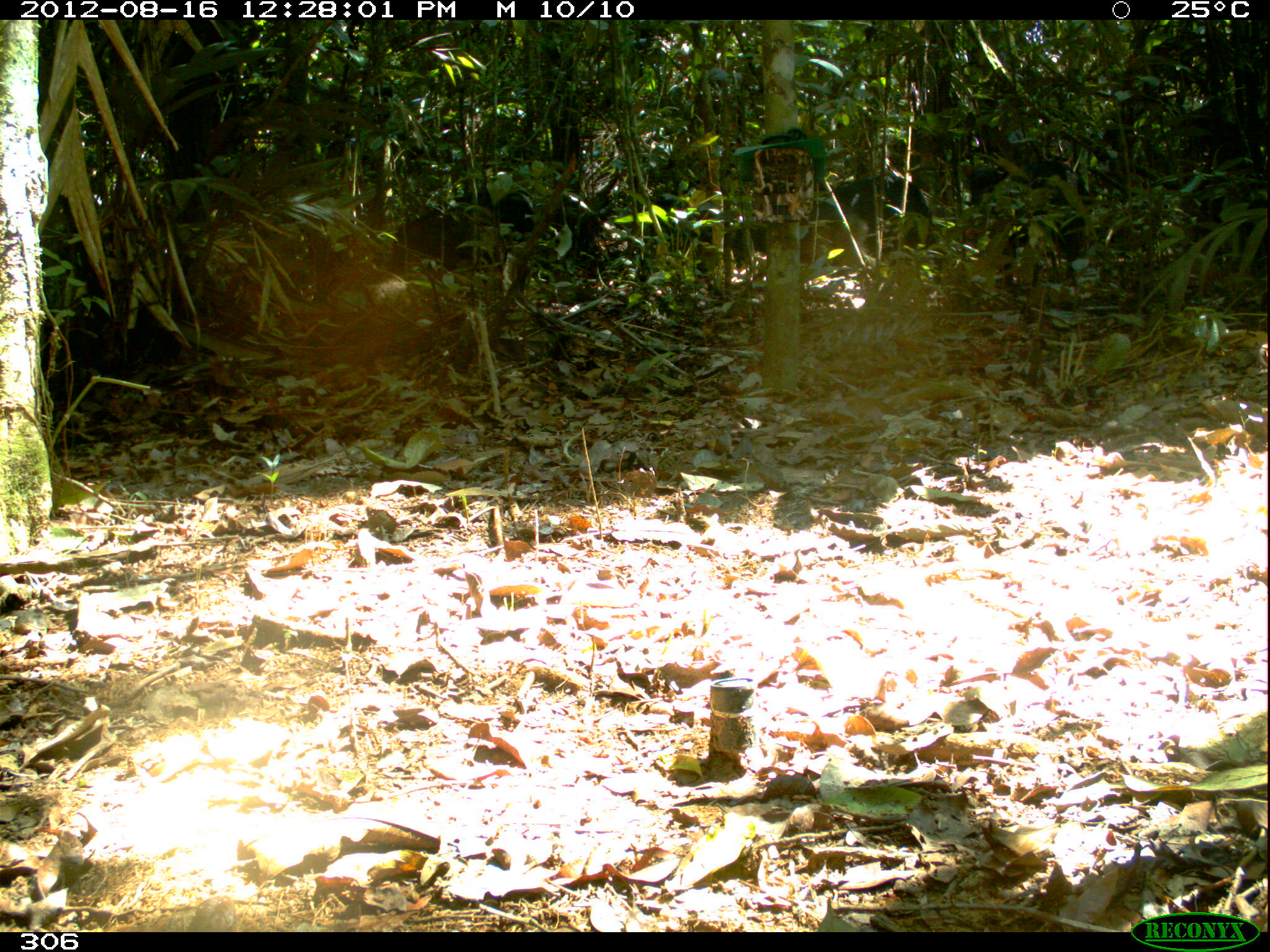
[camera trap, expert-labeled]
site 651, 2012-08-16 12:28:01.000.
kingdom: Animalia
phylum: Chordata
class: Mammalia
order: Artiodactyla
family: Tayassuidae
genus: Tayassu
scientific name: Tayassu pecari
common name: white-lipped peccary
Tayassu pecari (white-lipped peccary).